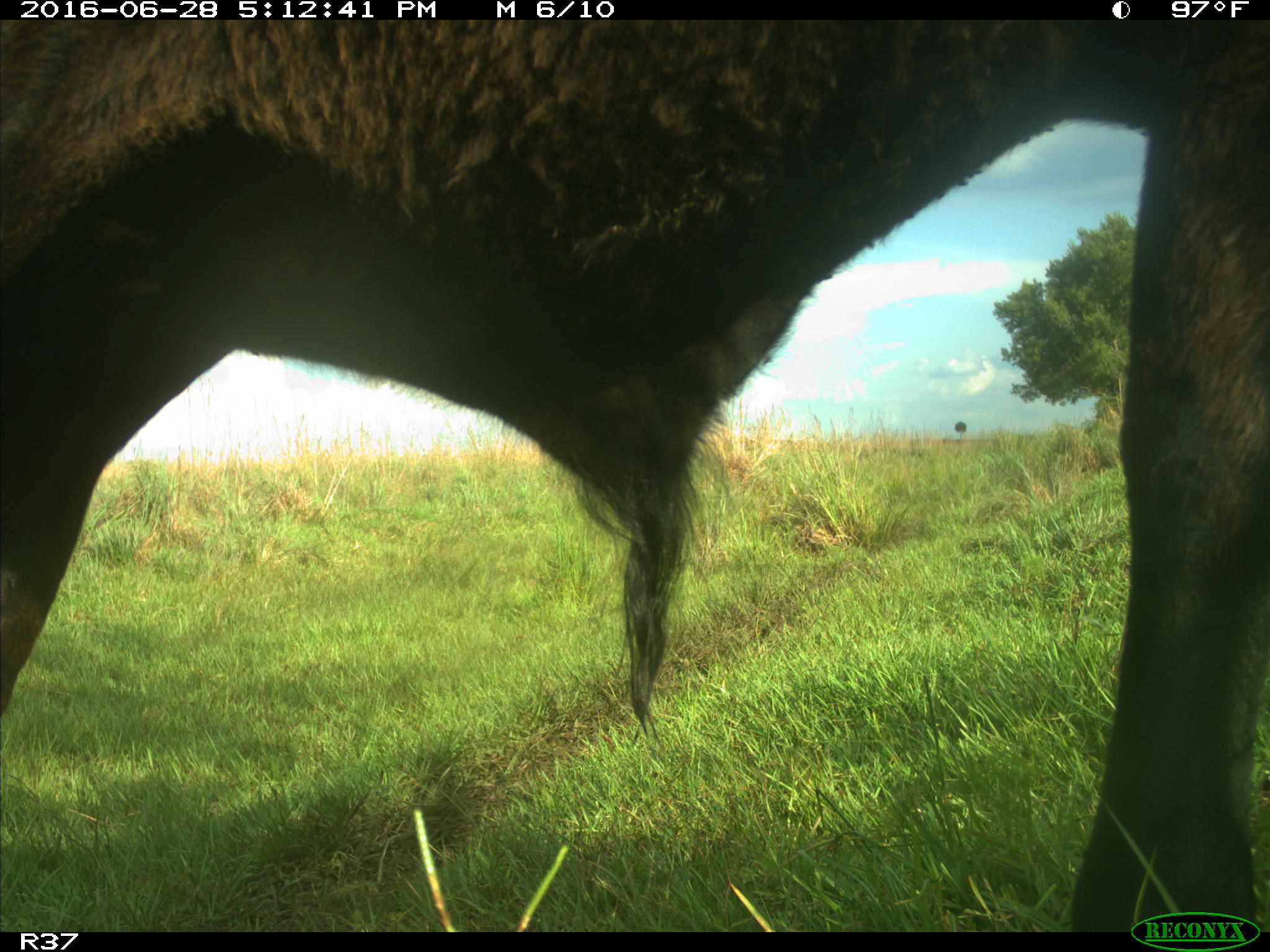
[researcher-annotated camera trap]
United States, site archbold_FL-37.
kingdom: Animalia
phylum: Chordata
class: Mammalia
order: Artiodactyla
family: Bovidae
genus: Bos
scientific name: Bos taurus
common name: domestic cow